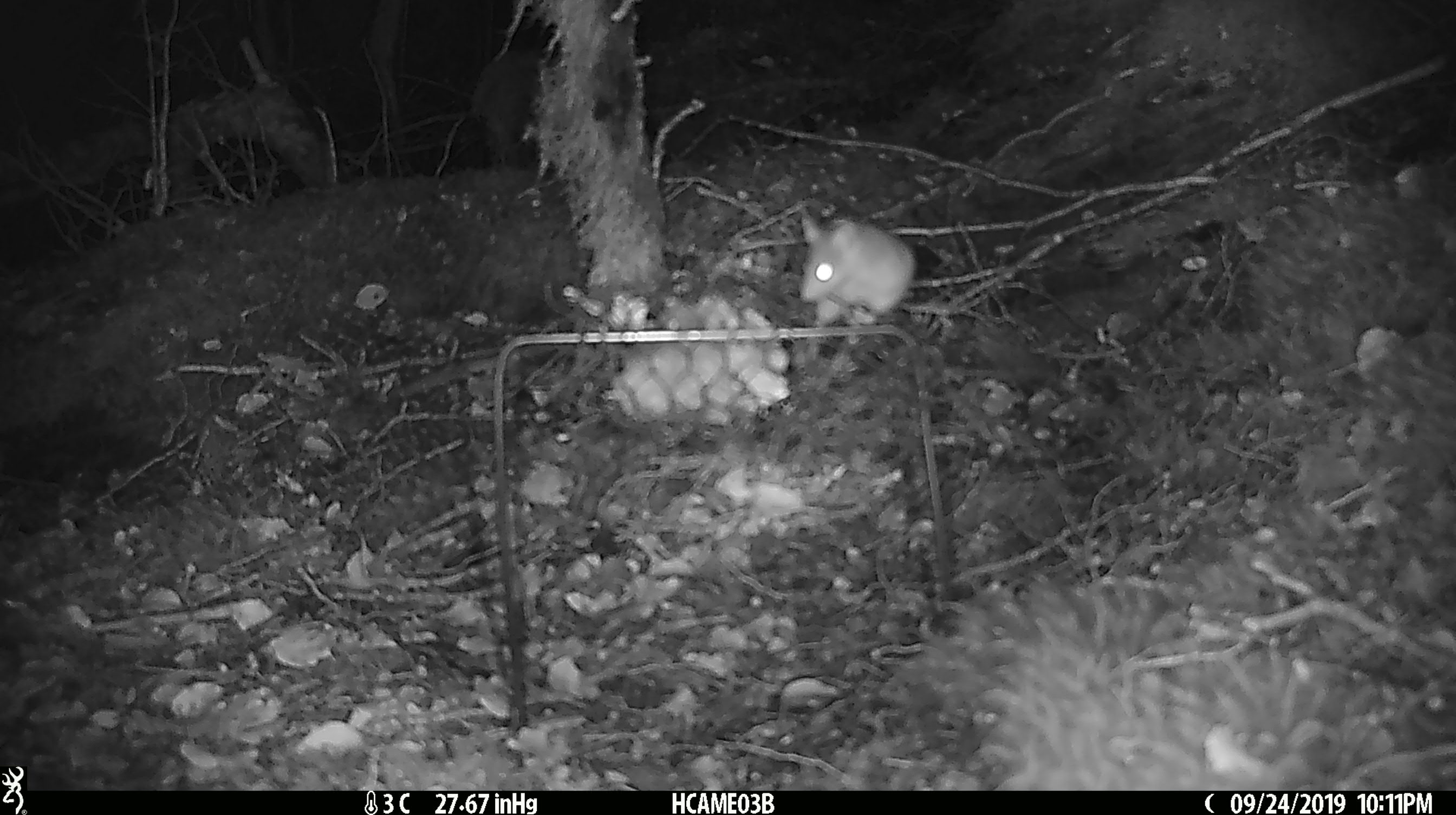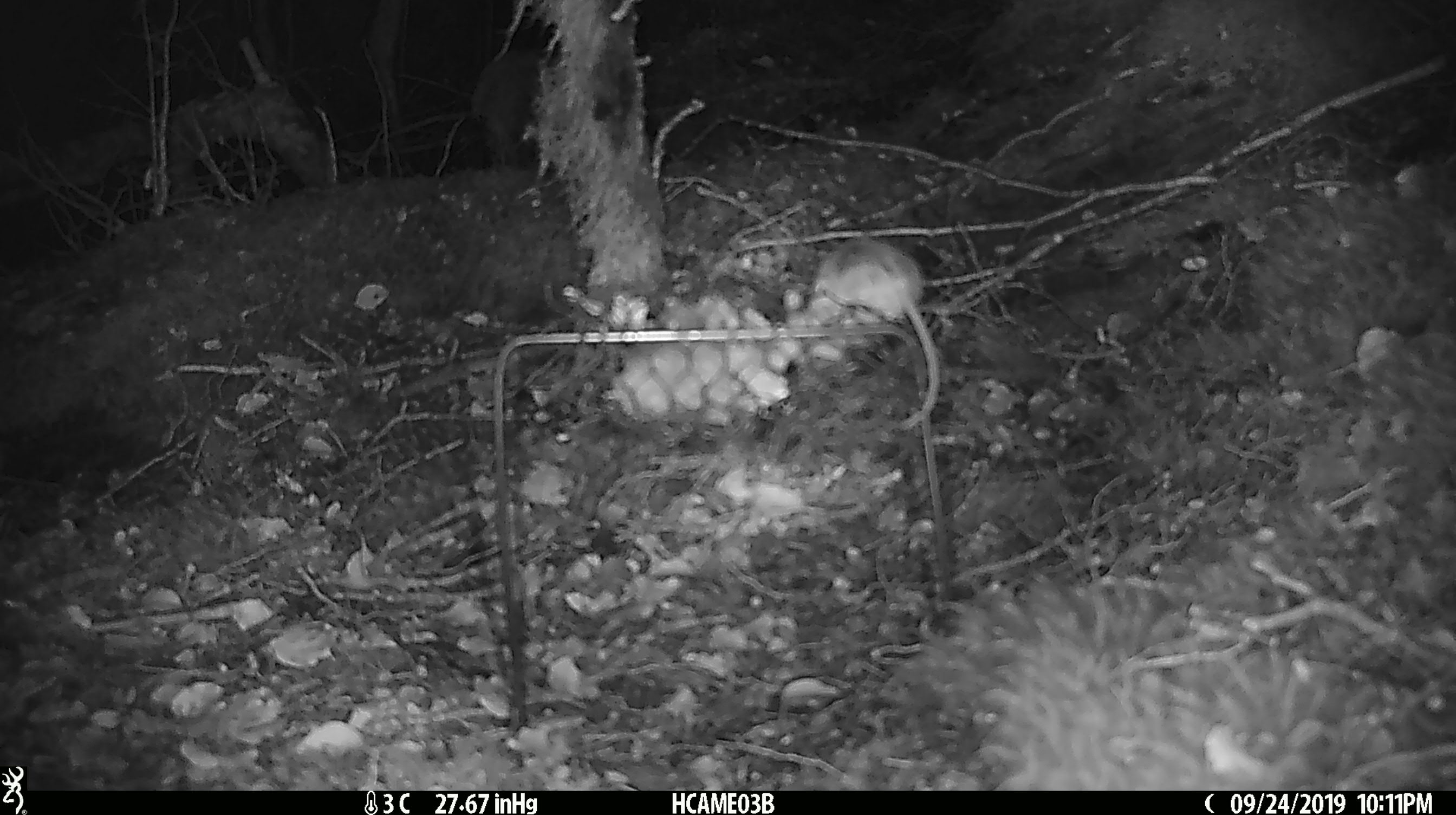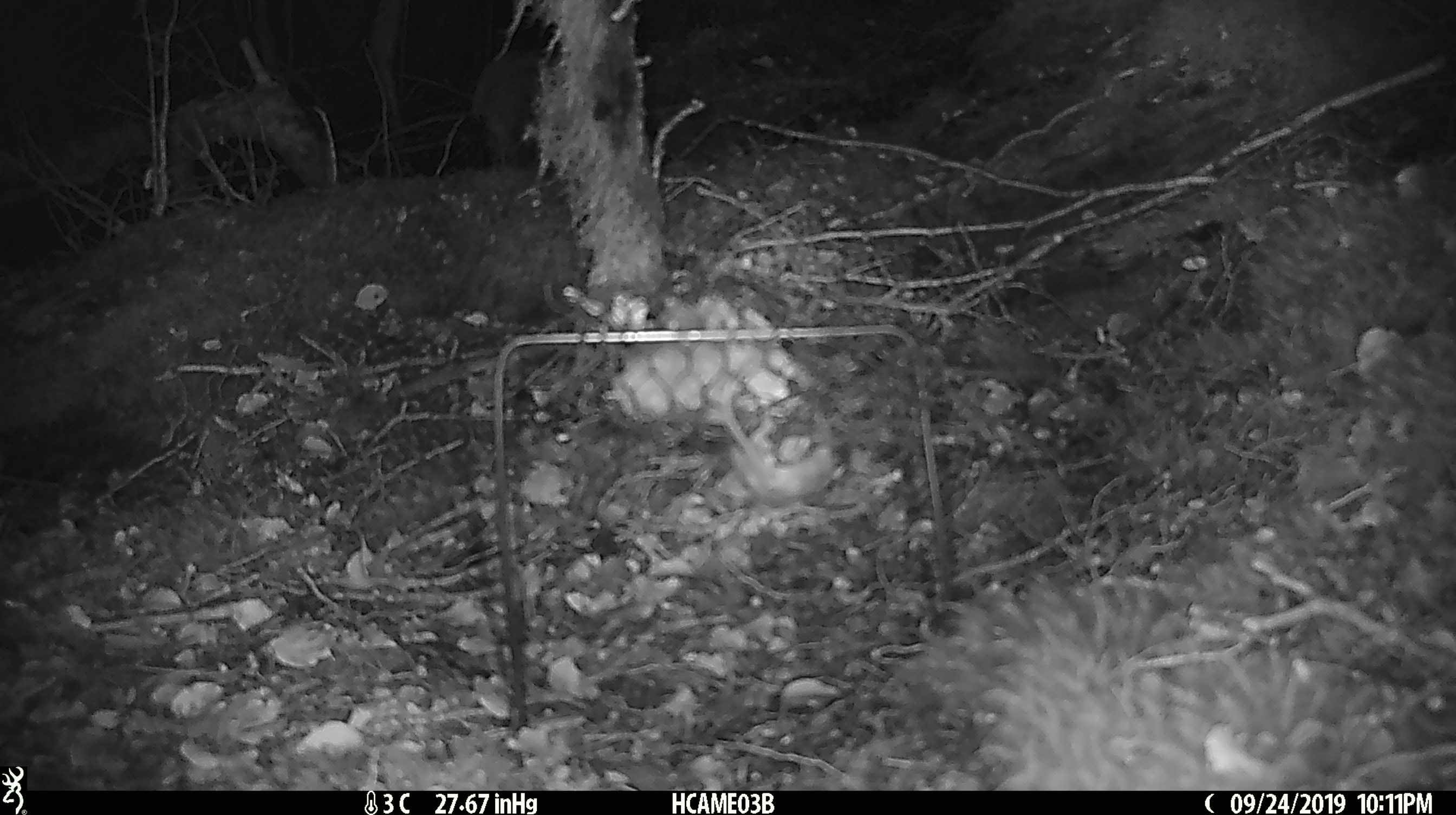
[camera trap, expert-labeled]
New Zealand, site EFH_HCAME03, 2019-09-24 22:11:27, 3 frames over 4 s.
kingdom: Animalia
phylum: Chordata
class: Mammalia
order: Rodentia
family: Muridae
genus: Mus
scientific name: Mus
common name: mouse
Mouse (Mus).